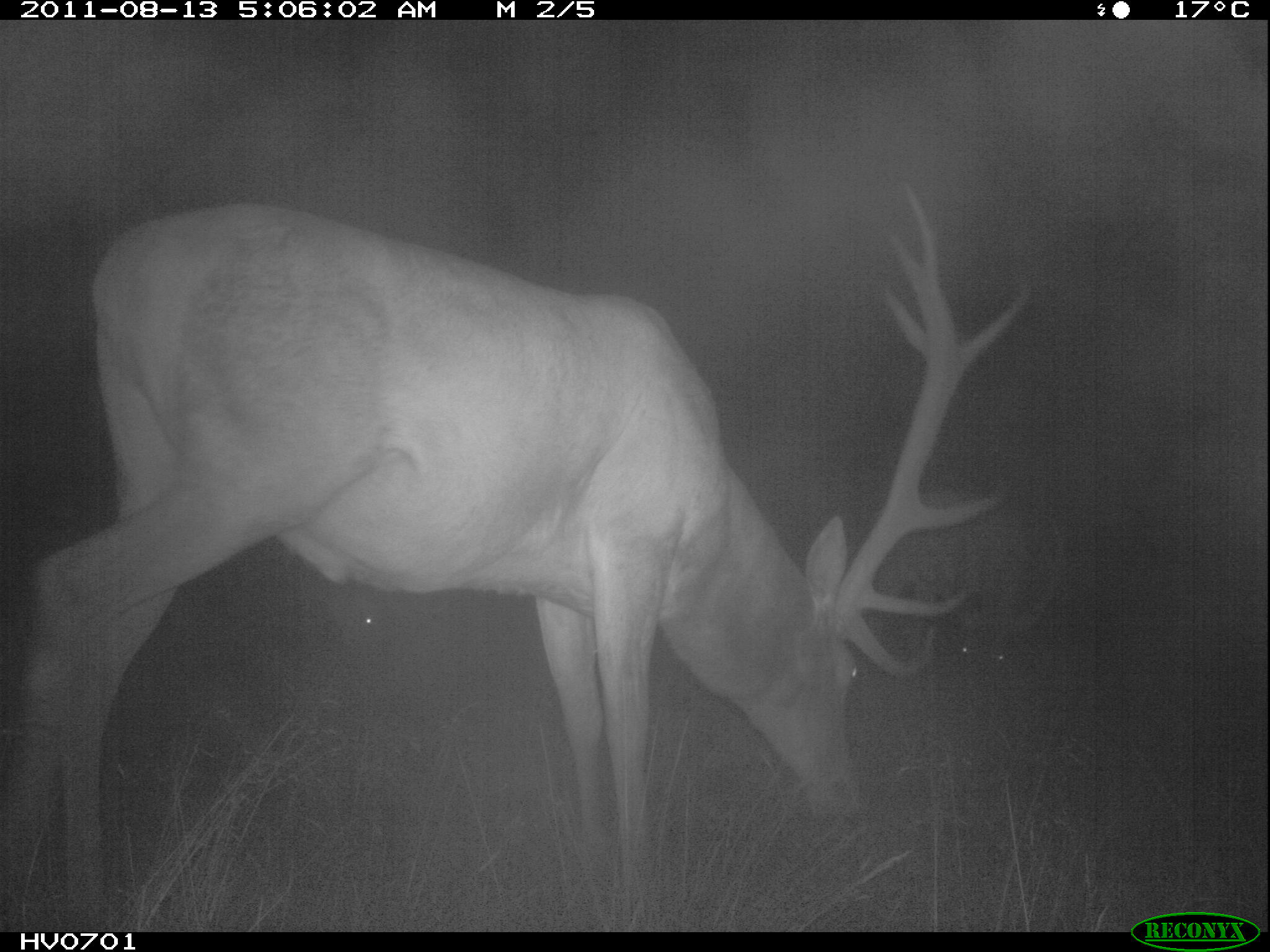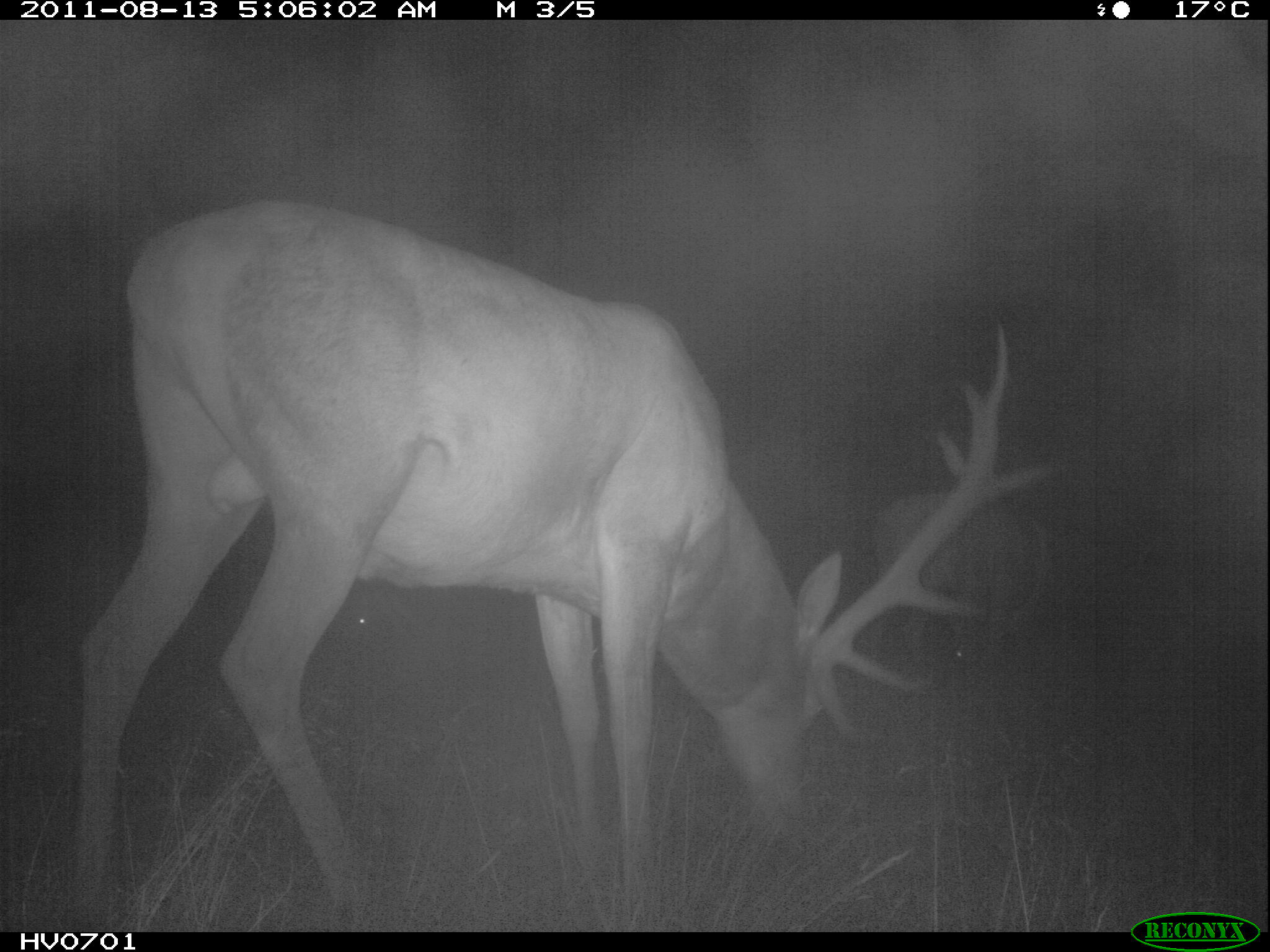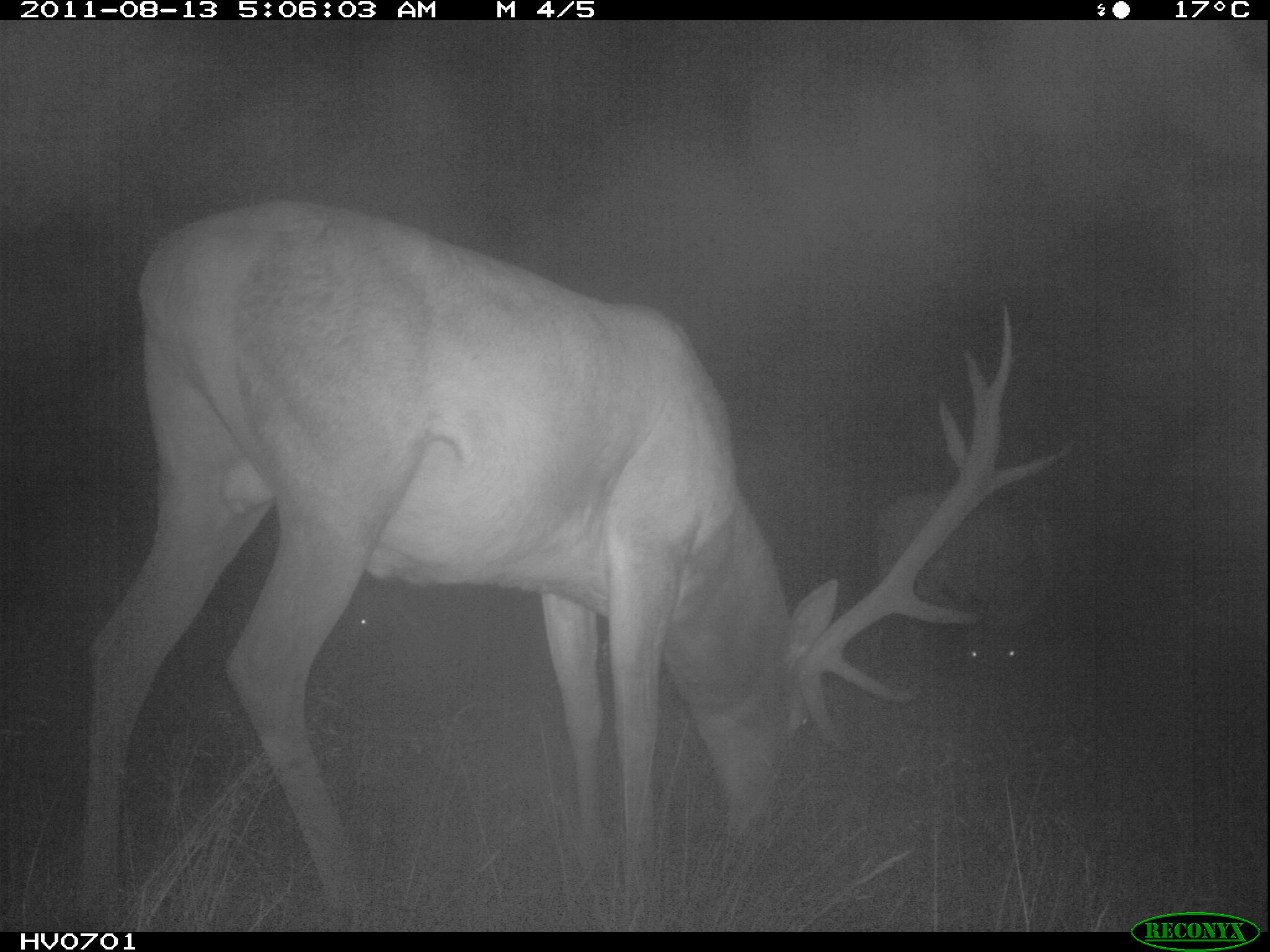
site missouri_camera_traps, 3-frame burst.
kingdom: Animalia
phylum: Chordata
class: Mammalia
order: Artiodactyla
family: Cervidae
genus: Cervus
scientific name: Cervus elaphus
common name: red deer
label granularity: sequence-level